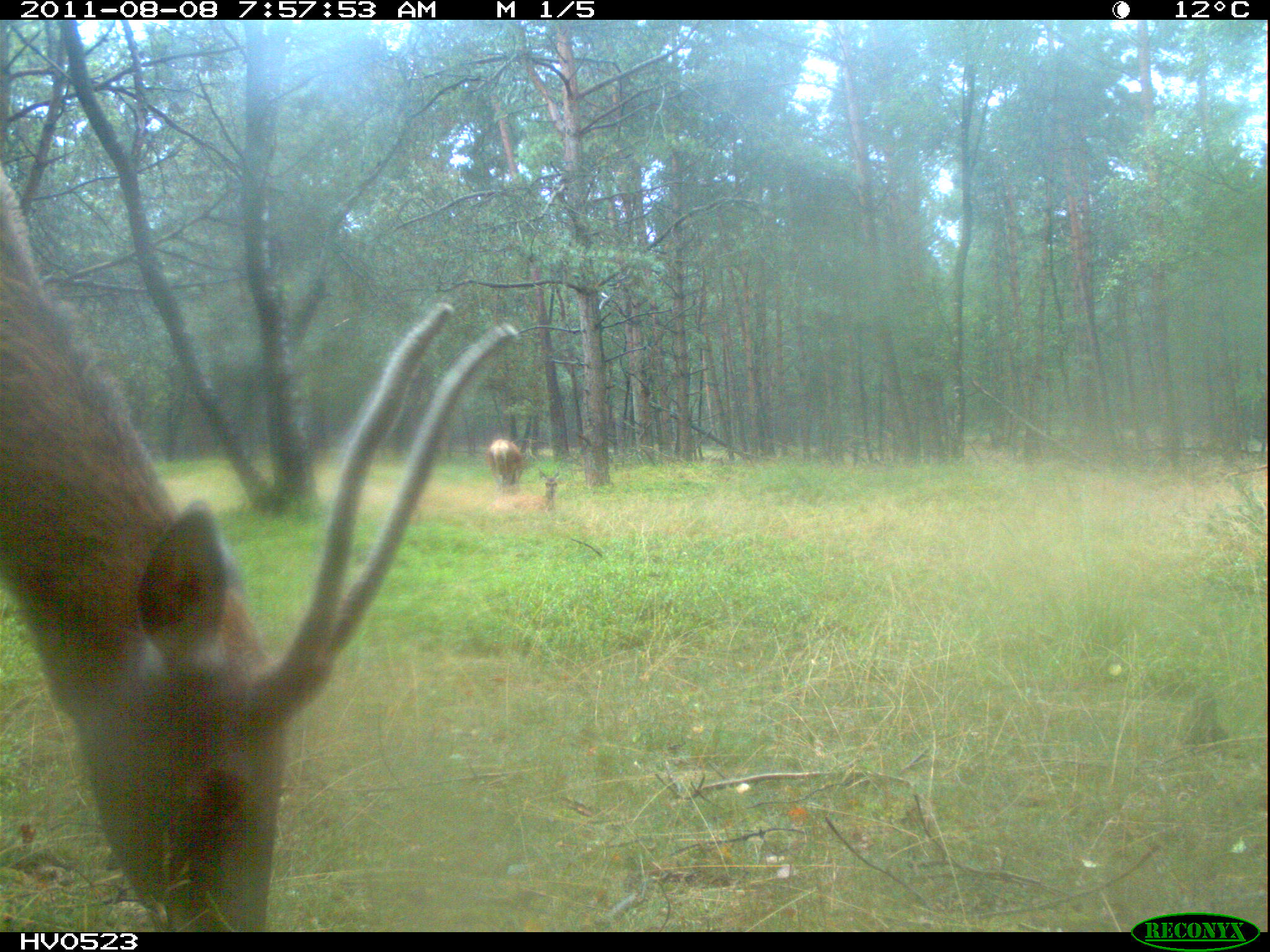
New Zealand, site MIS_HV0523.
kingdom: Animalia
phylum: Chordata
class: Mammalia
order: Artiodactyla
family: Cervidae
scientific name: Cervidae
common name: deer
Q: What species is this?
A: Deer (Cervidae).